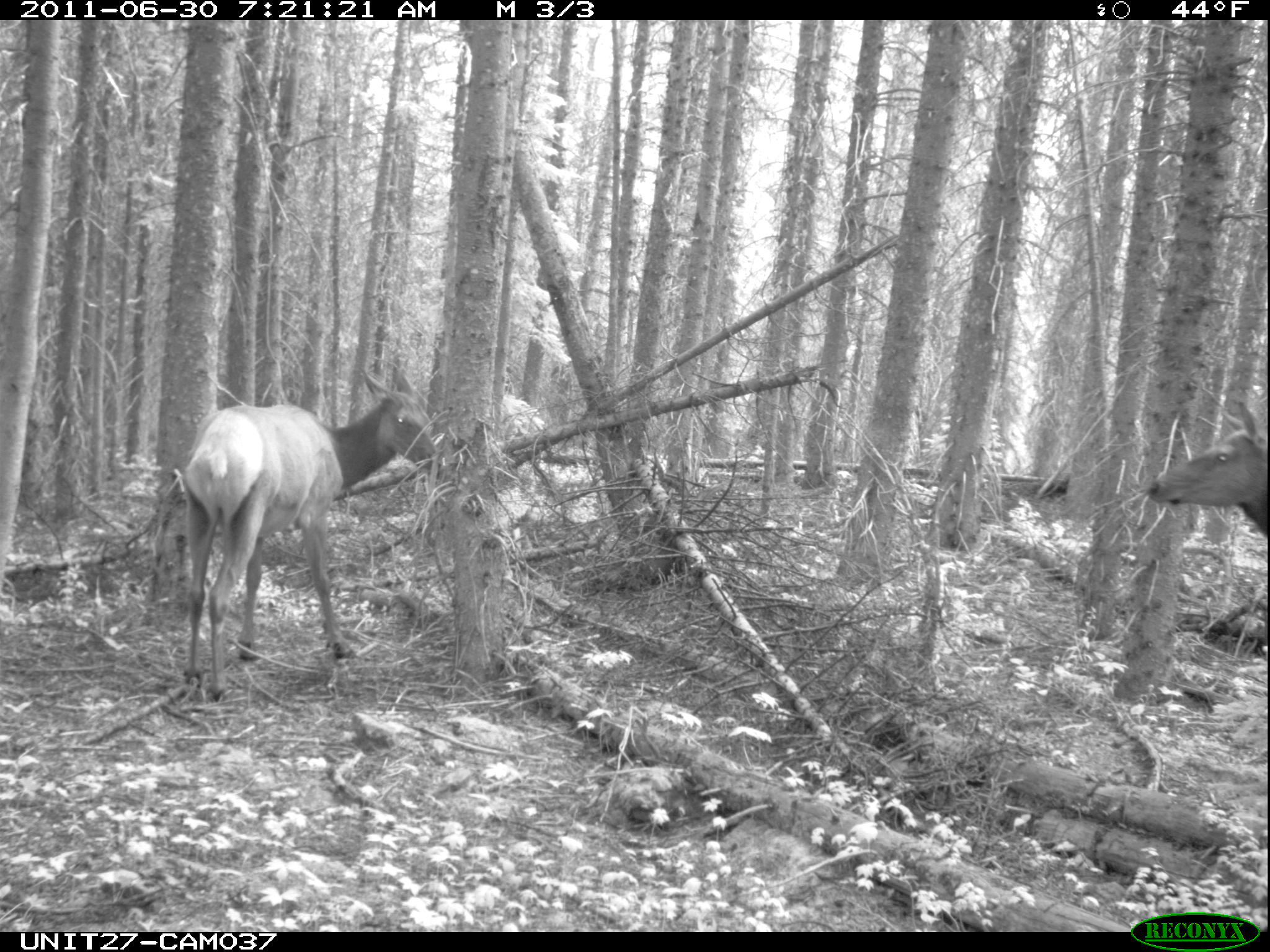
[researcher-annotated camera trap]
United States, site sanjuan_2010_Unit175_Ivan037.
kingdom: Animalia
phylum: Chordata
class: Mammalia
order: Artiodactyla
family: Cervidae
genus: Cervus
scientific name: Cervus elaphus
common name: red deer